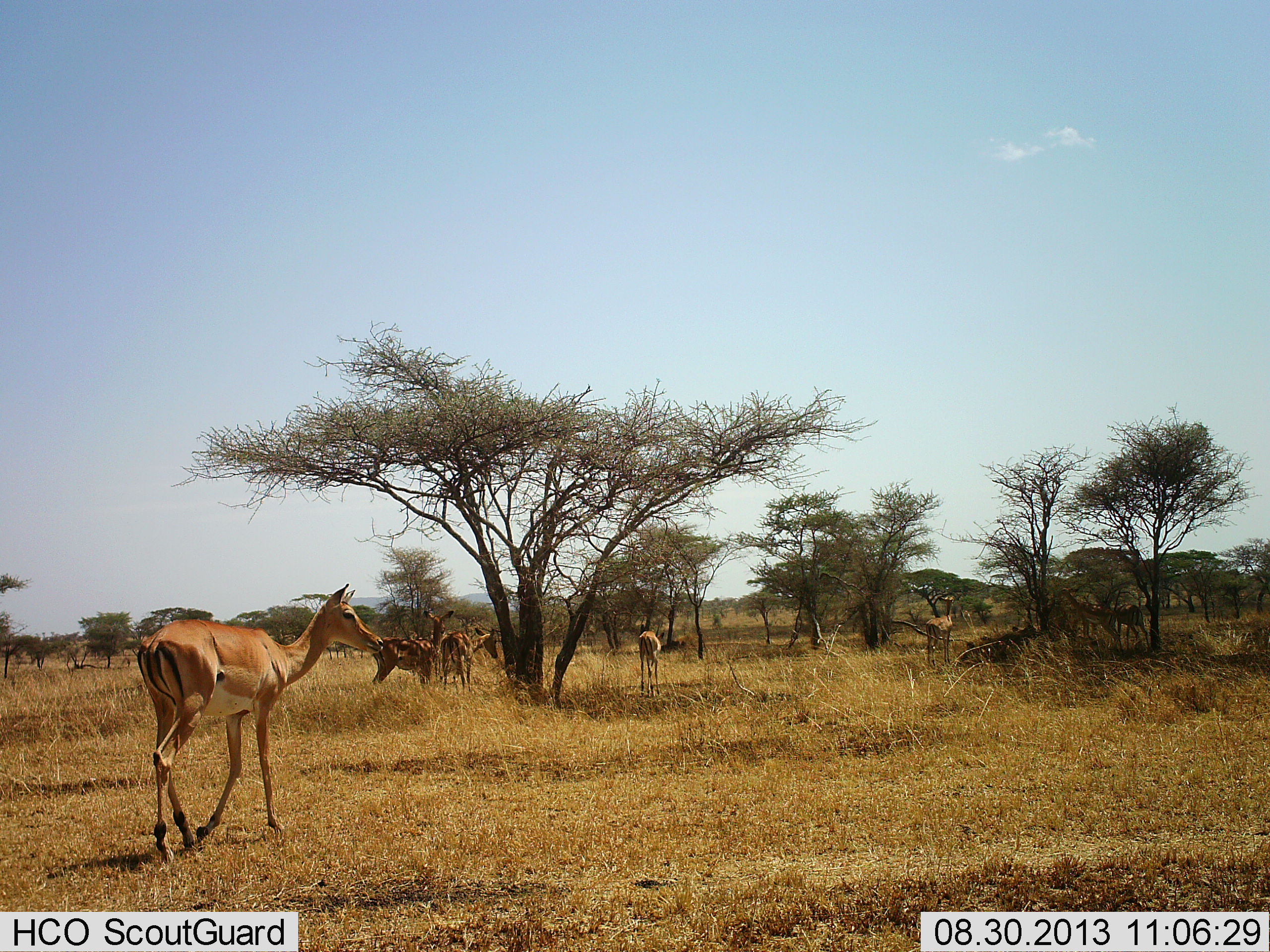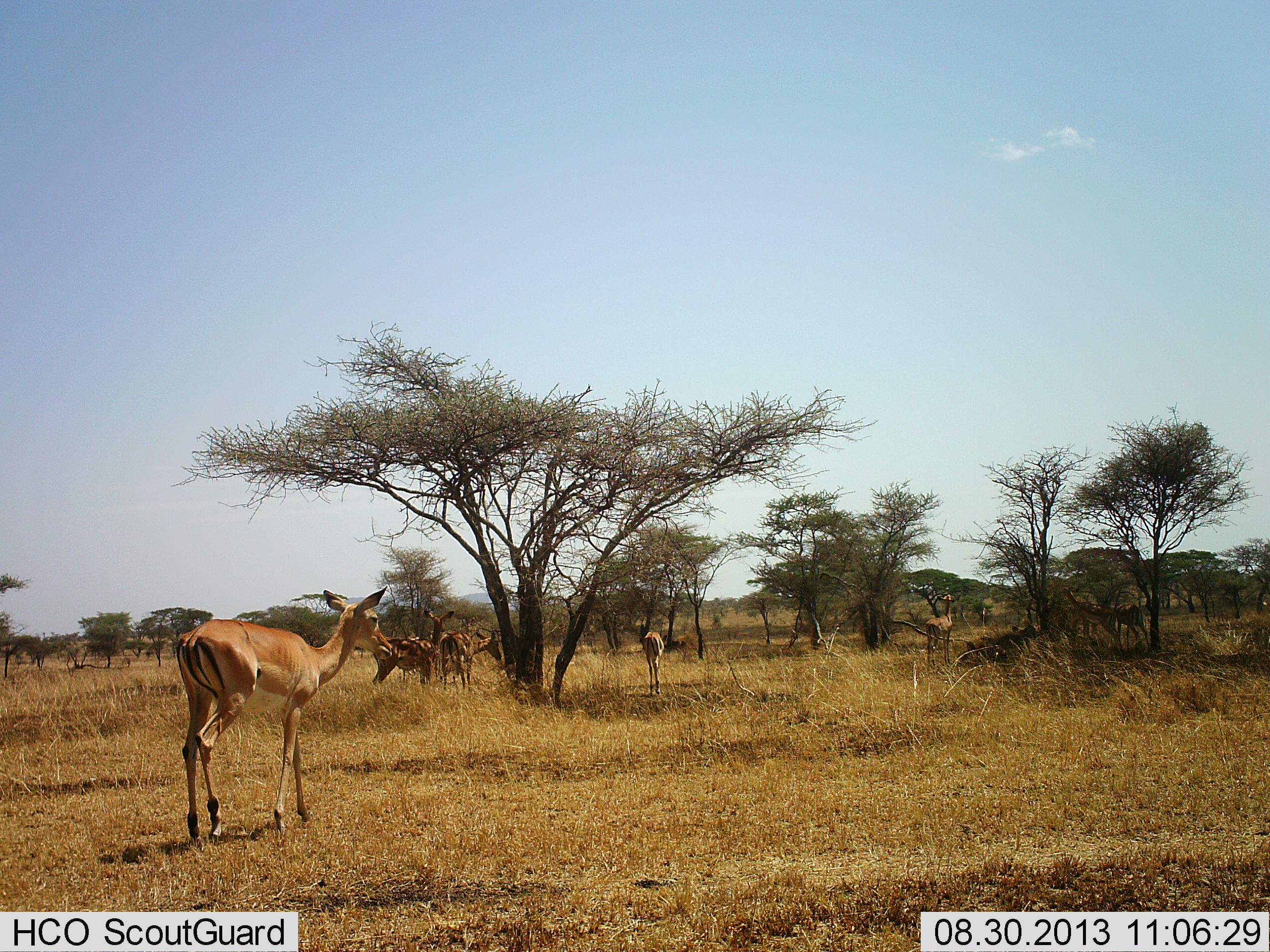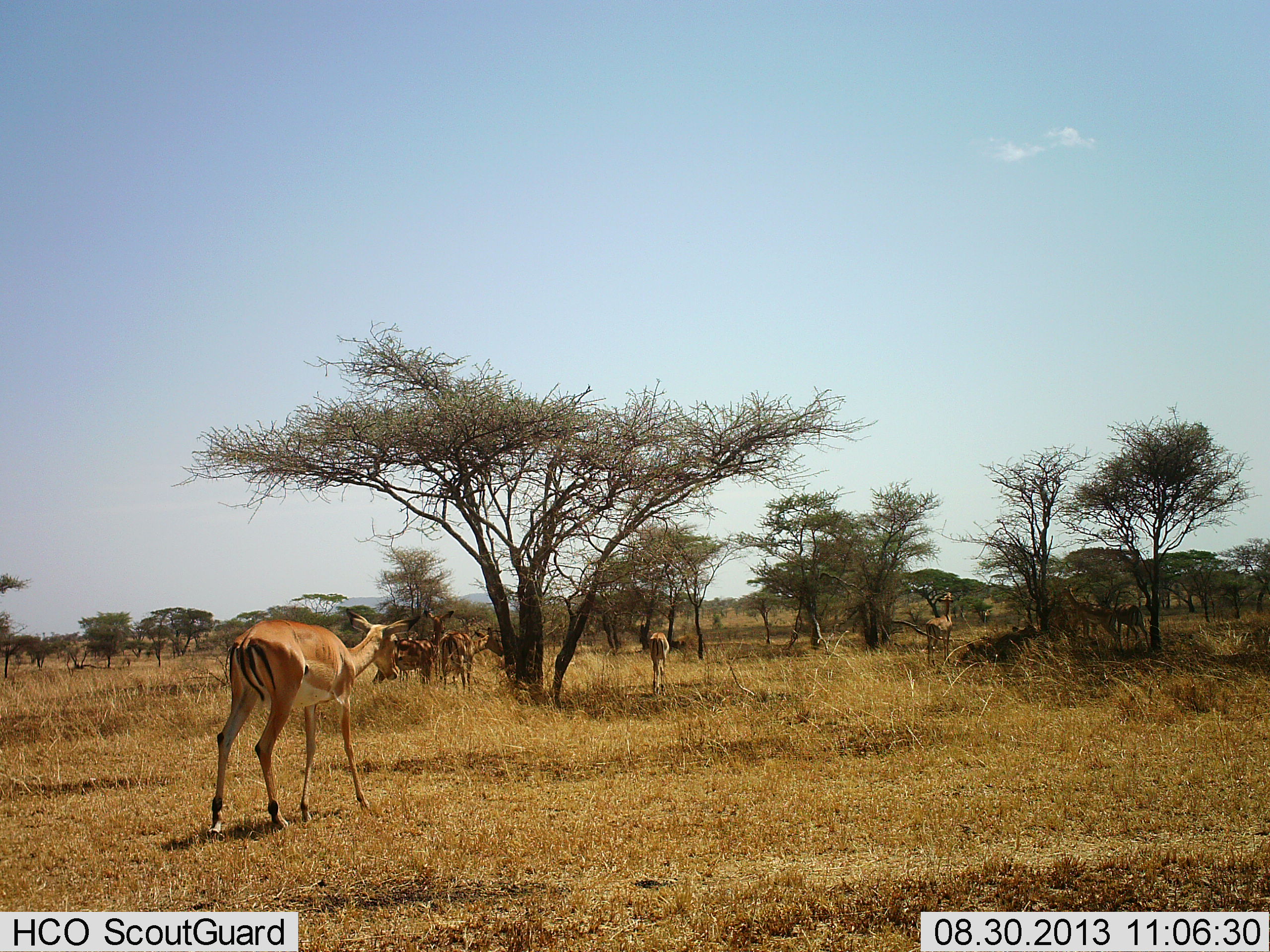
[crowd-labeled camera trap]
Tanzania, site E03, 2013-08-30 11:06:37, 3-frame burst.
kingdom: Animalia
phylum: Chordata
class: Mammalia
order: Artiodactyla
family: Bovidae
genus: Aepyceros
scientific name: Aepyceros melampus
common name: impala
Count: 6.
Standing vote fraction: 90%.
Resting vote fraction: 10%.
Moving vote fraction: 70%.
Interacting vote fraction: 0%.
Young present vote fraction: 0%.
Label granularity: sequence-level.